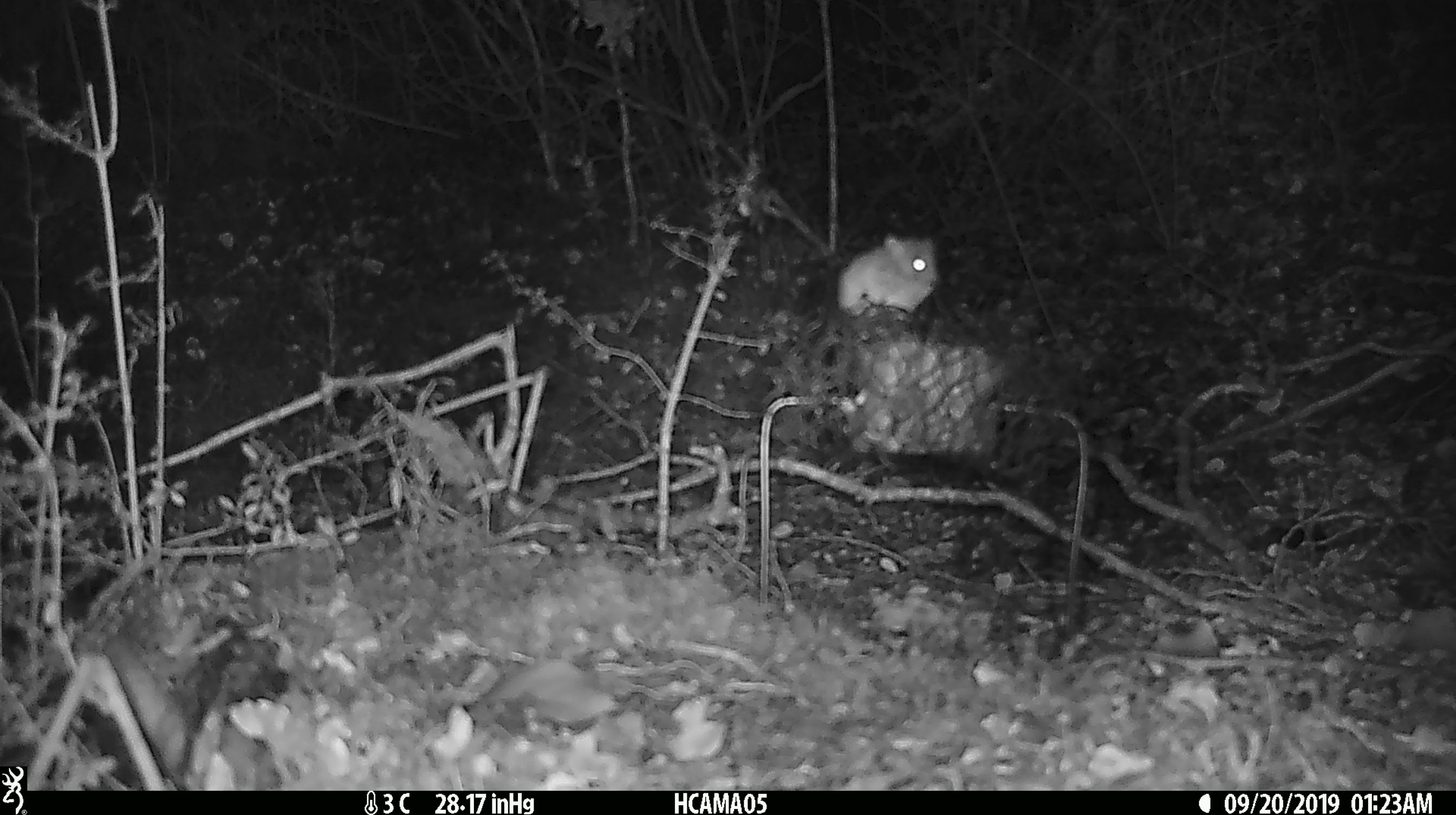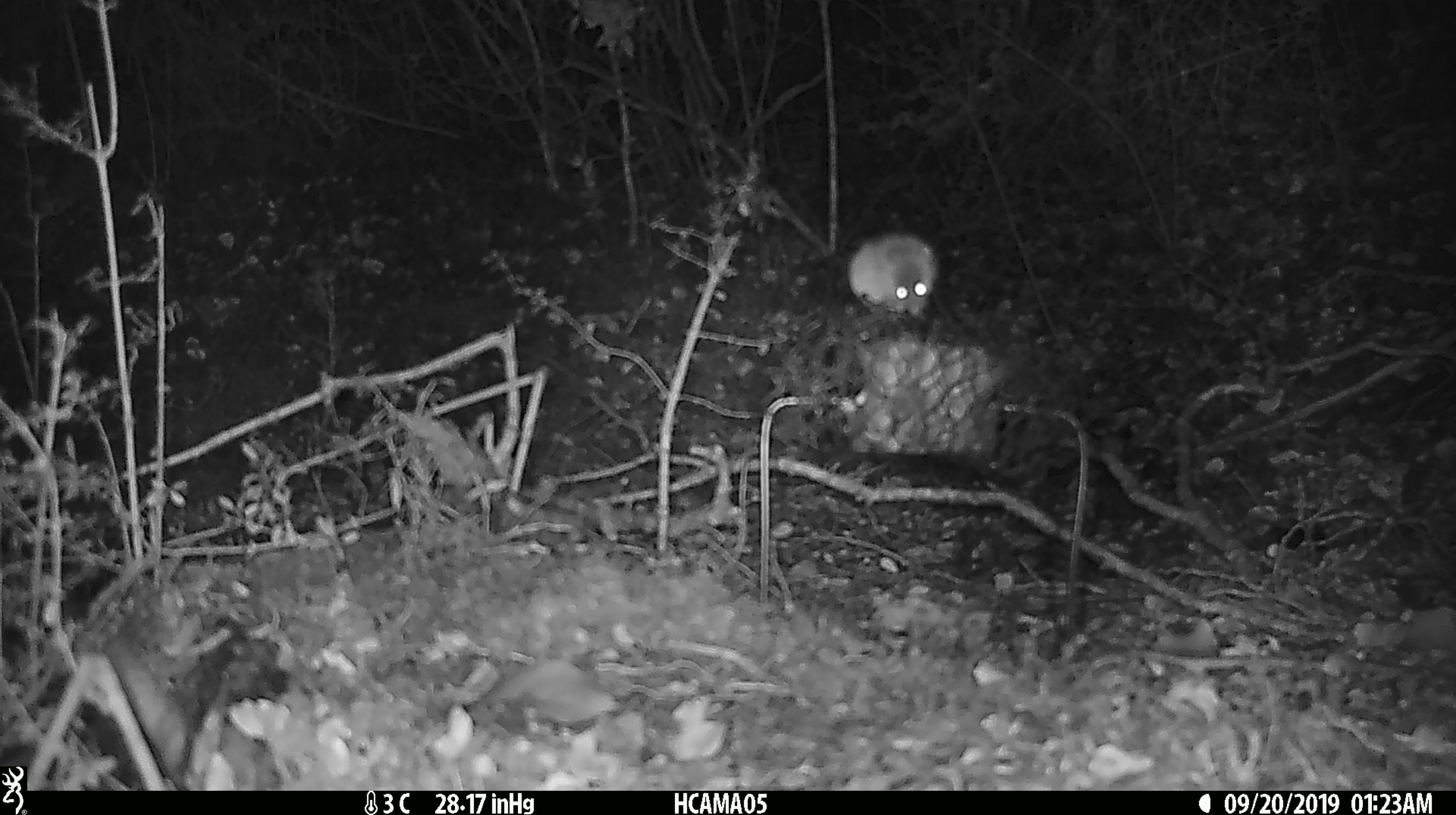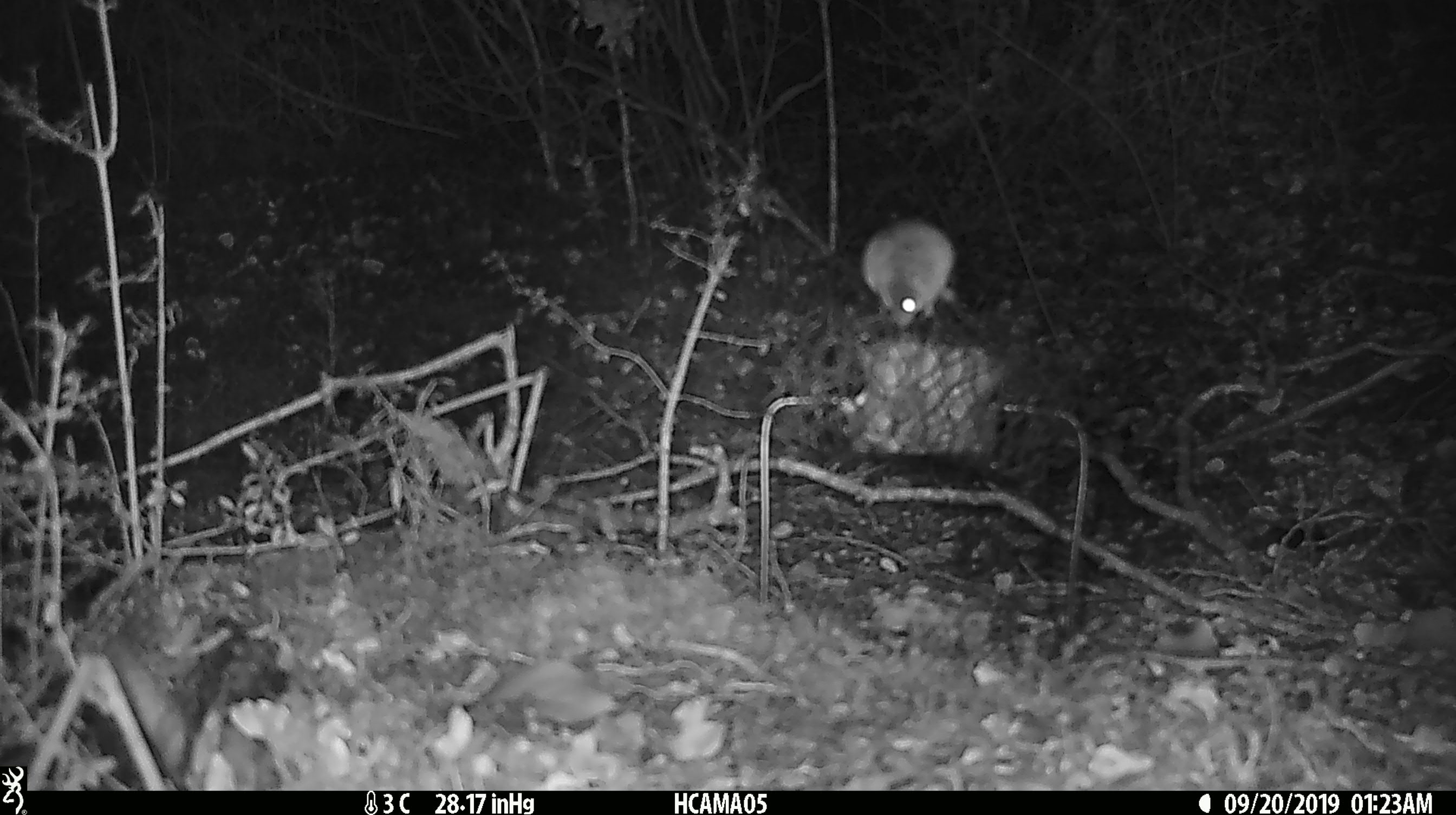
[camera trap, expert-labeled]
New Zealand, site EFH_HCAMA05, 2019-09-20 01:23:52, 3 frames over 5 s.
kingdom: Animalia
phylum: Chordata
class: Mammalia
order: Rodentia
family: Muridae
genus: Mus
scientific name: Mus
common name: mouse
Mouse (Mus).